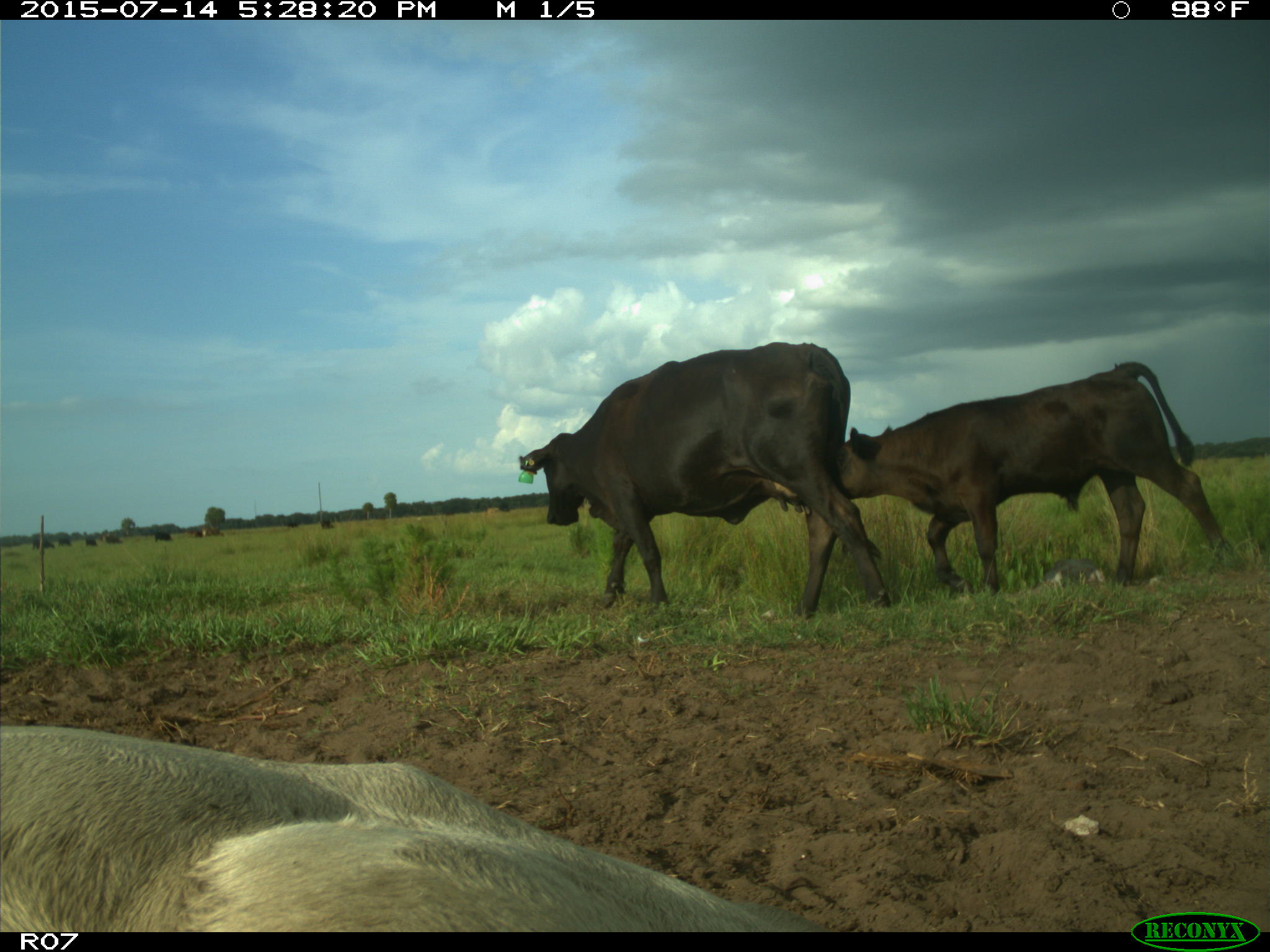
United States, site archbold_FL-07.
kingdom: Animalia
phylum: Chordata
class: Mammalia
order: Artiodactyla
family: Bovidae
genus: Bos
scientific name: Bos taurus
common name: domestic cow